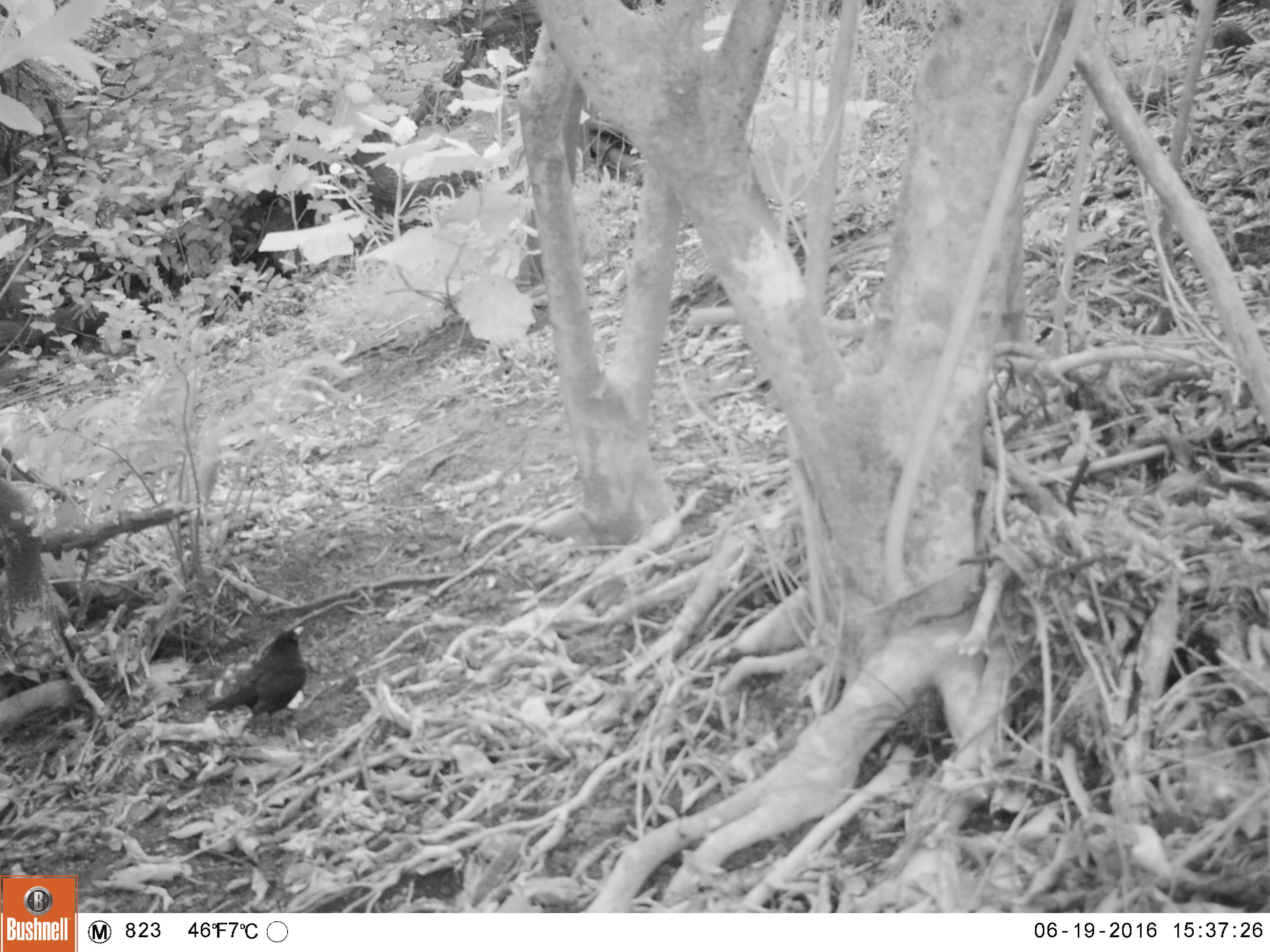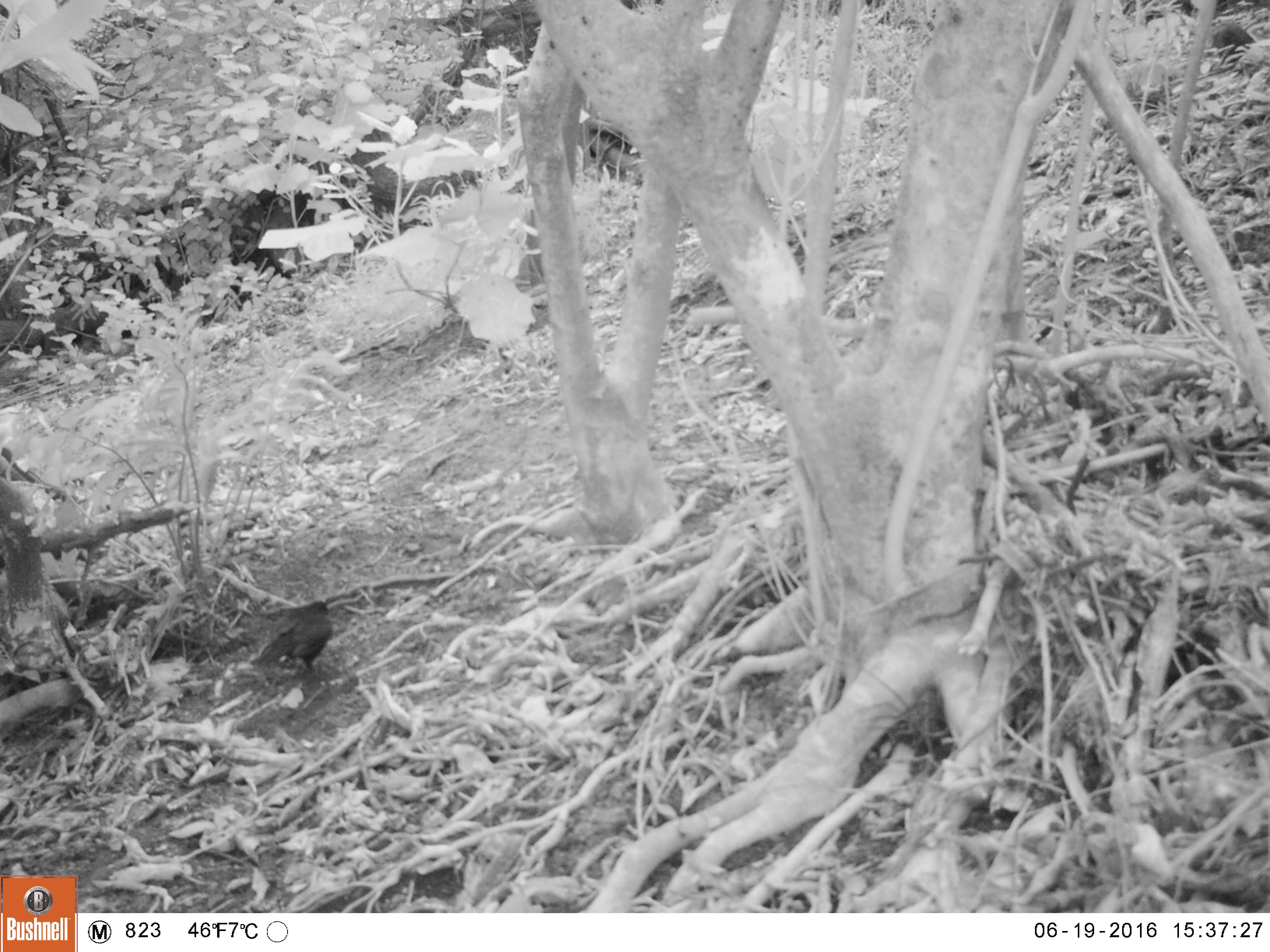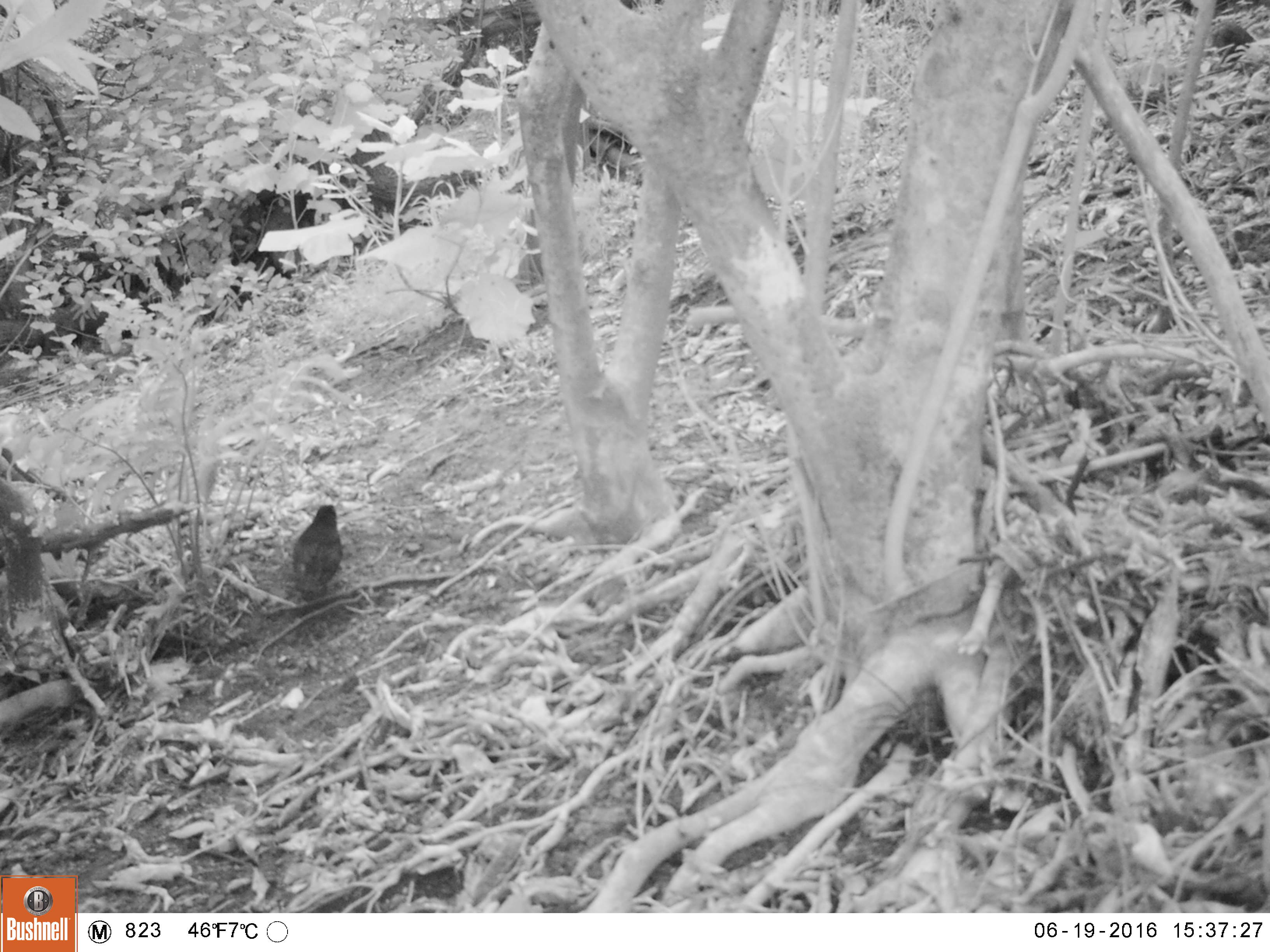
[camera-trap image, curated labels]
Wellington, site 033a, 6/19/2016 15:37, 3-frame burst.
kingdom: Animalia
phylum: Chordata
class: Aves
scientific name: Aves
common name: bird